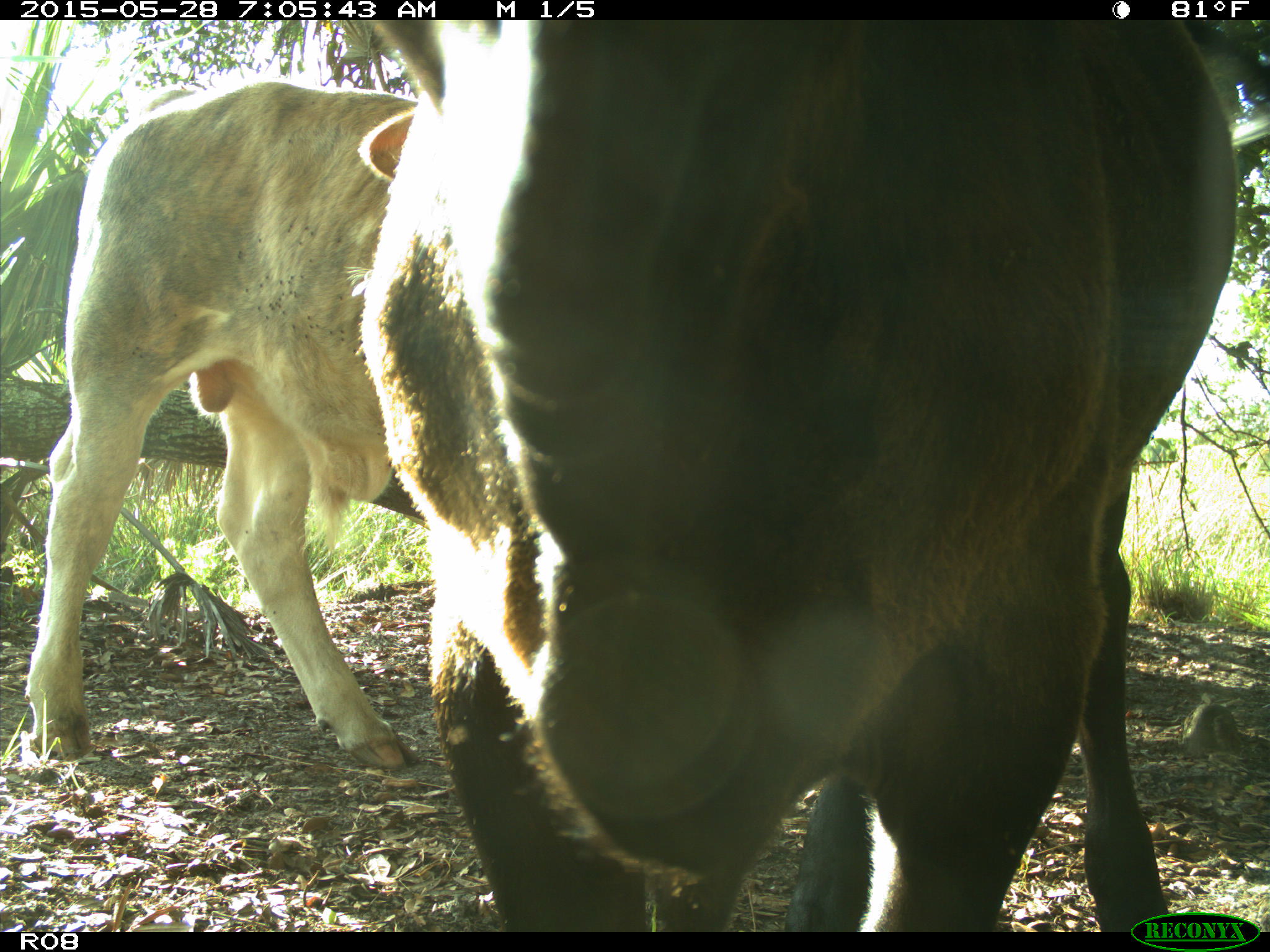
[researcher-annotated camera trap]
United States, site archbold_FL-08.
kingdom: Animalia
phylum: Chordata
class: Mammalia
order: Artiodactyla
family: Bovidae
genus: Bos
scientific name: Bos taurus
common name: domestic cow